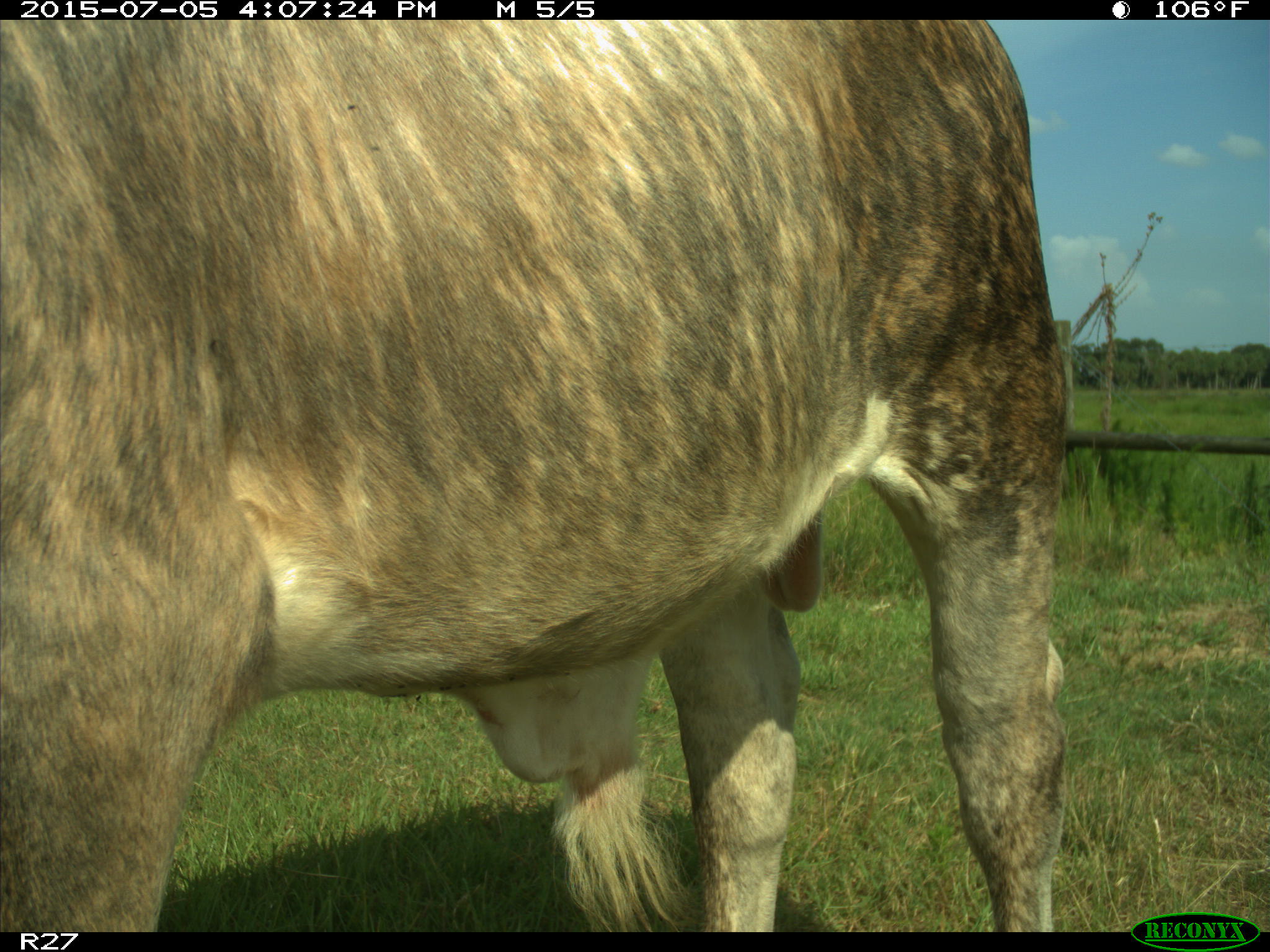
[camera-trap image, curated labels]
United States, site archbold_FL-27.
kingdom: Animalia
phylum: Chordata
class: Mammalia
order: Artiodactyla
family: Bovidae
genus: Bos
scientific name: Bos taurus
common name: domestic cow